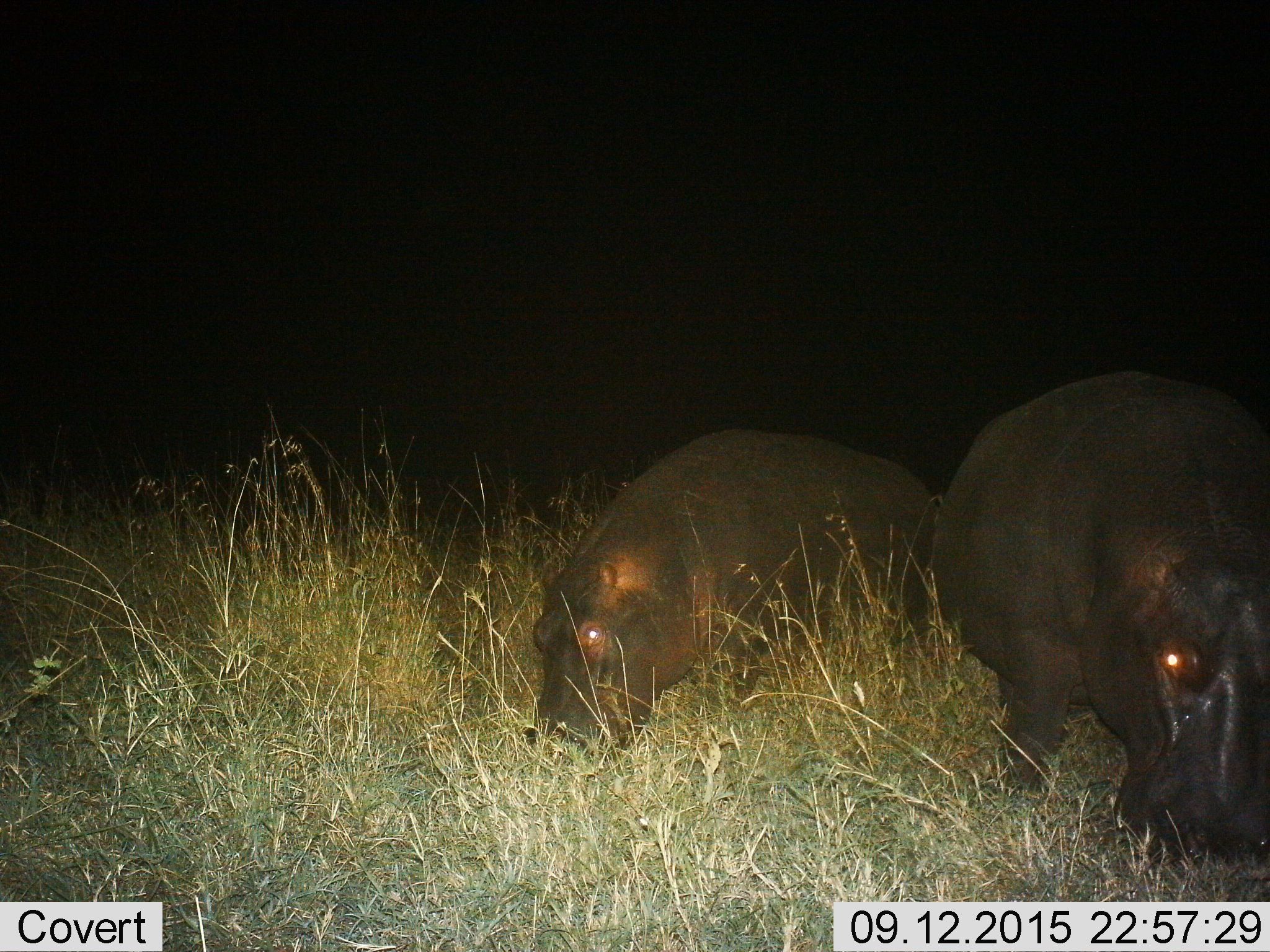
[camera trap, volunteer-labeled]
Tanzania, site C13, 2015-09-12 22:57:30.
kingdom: Animalia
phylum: Chordata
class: Mammalia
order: Artiodactyla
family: Hippopotamidae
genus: Hippopotamus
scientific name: Hippopotamus amphibius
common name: hippopotamus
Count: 2.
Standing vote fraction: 35%.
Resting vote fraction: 6%.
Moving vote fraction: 6%.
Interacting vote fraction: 0%.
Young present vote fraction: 24%.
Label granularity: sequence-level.